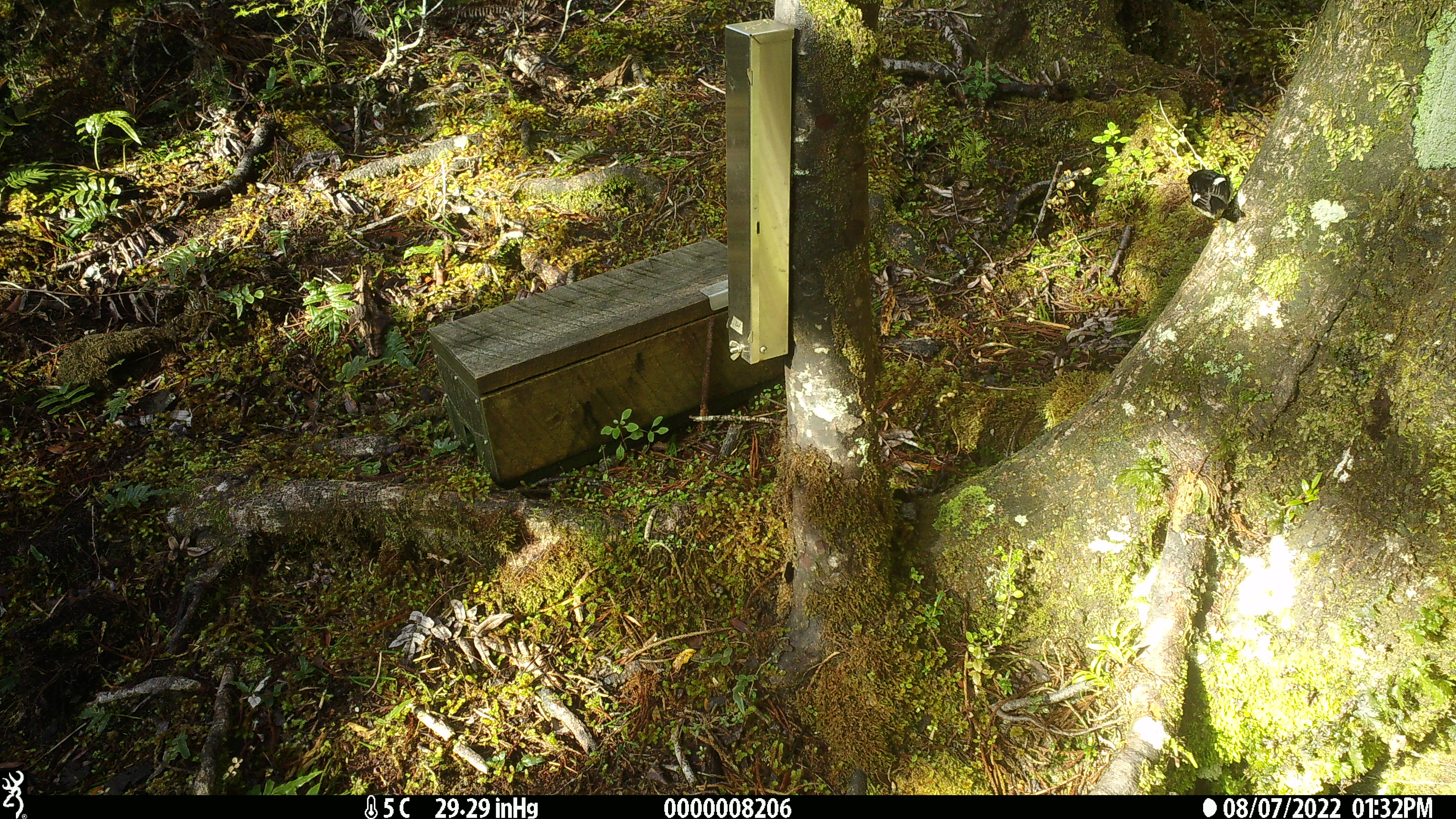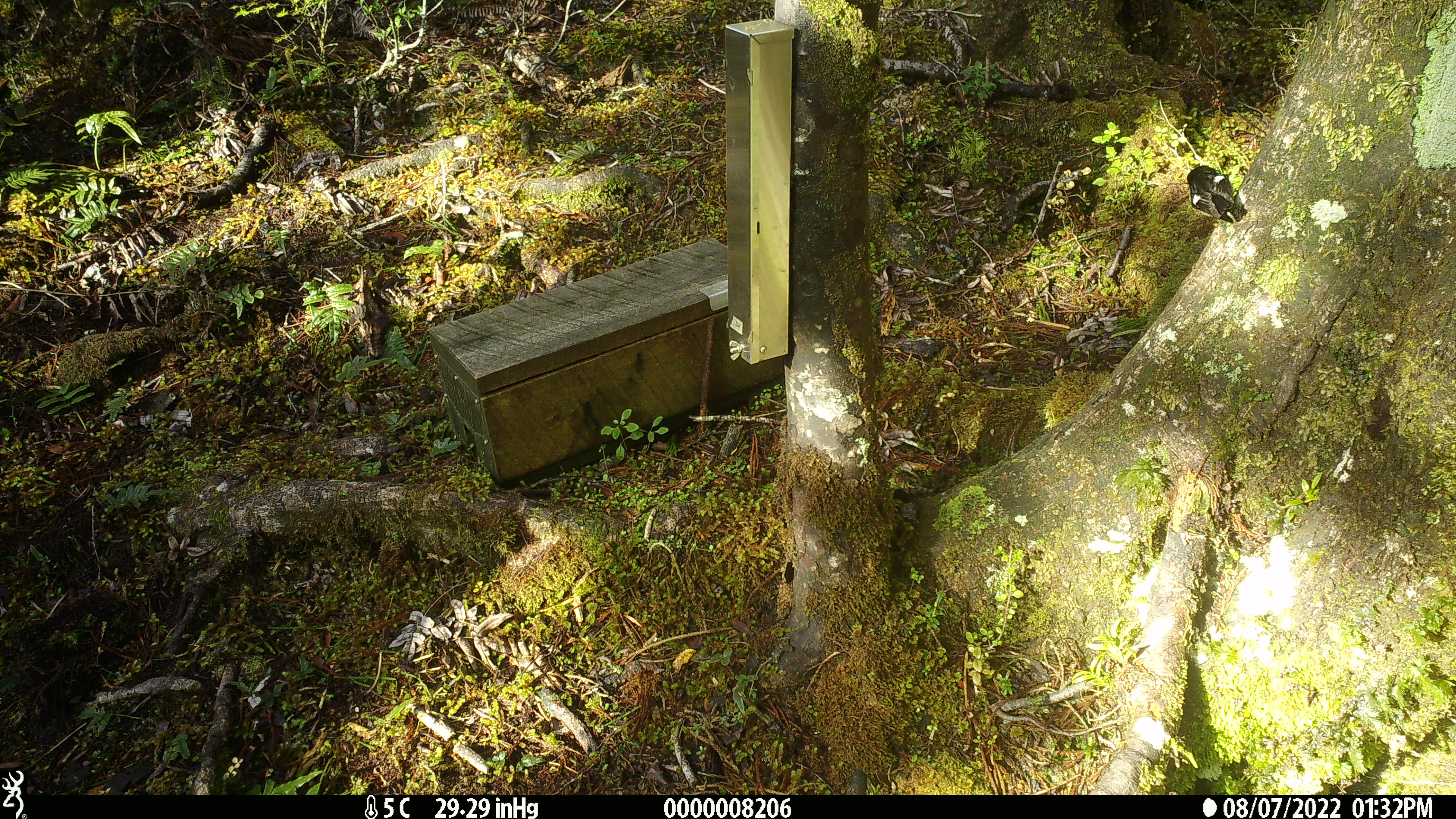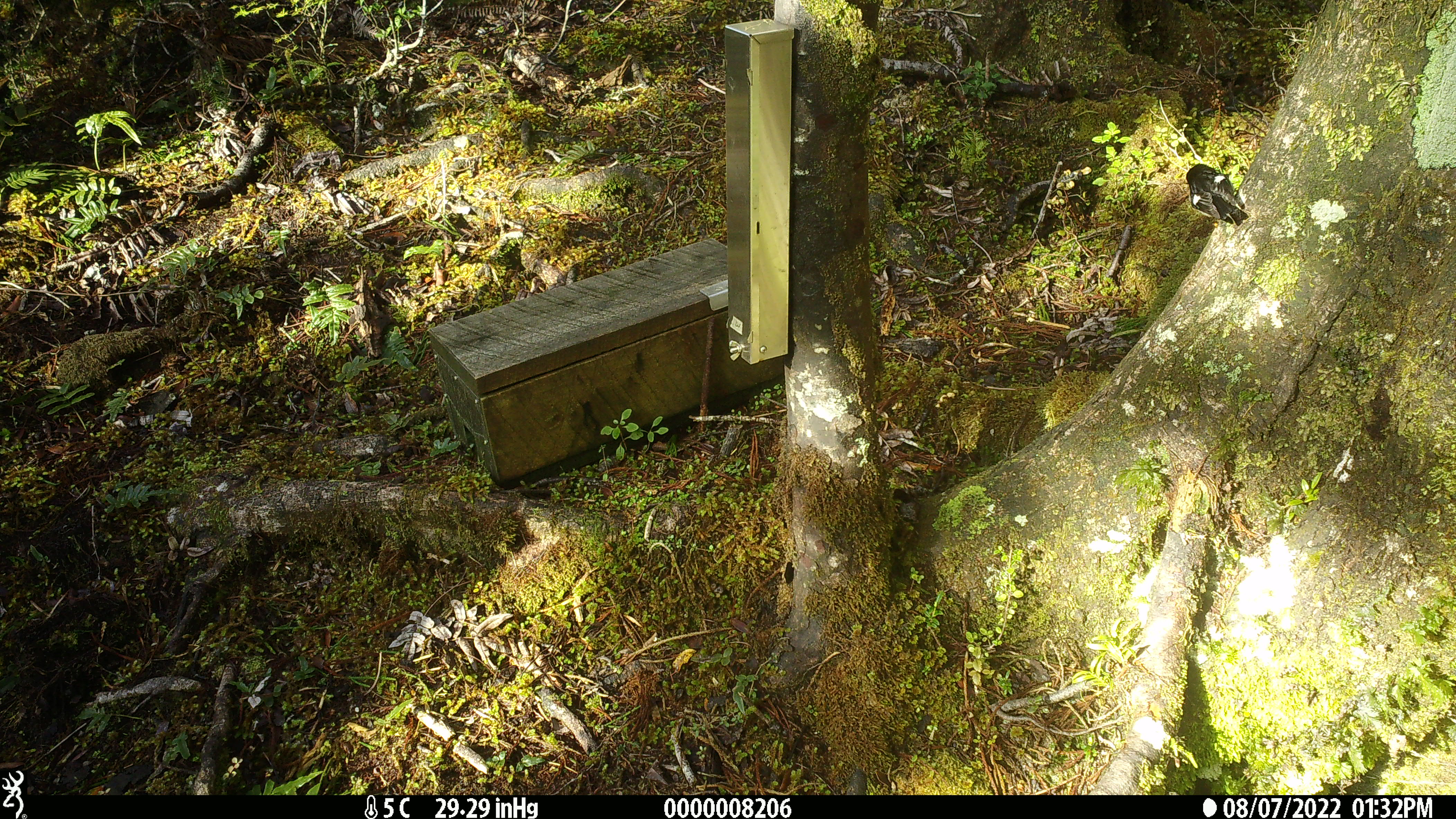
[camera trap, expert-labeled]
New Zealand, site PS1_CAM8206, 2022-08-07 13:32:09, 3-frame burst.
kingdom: Animalia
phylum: Chordata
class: Aves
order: Passeriformes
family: Petroicidae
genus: Petroica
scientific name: Petroica macrocephala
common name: tomtit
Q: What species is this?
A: Tomtit (Petroica macrocephala).